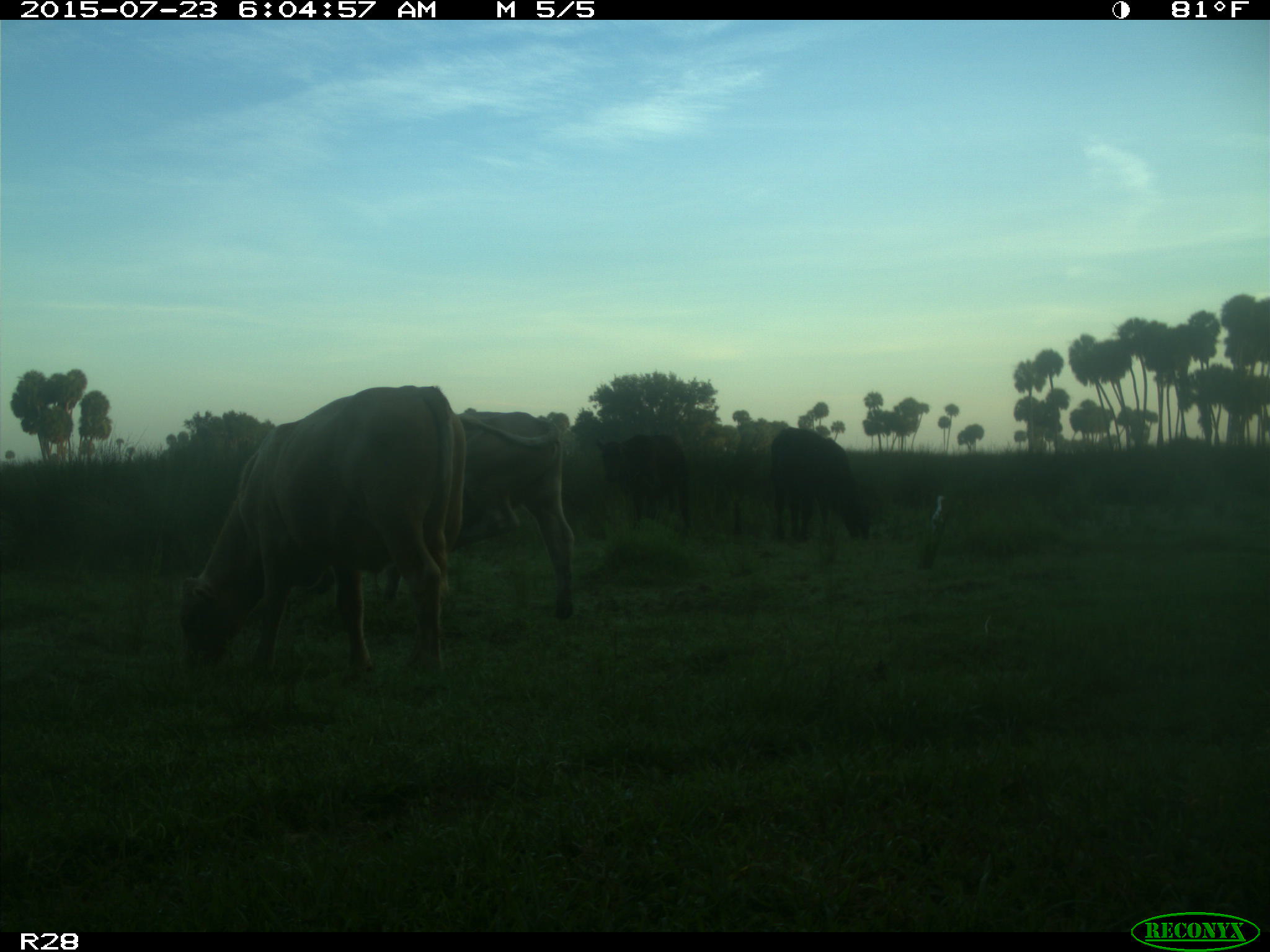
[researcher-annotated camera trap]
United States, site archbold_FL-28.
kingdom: Animalia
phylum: Chordata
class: Mammalia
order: Artiodactyla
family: Bovidae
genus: Bos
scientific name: Bos taurus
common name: domestic cow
Bos taurus (domestic cow).